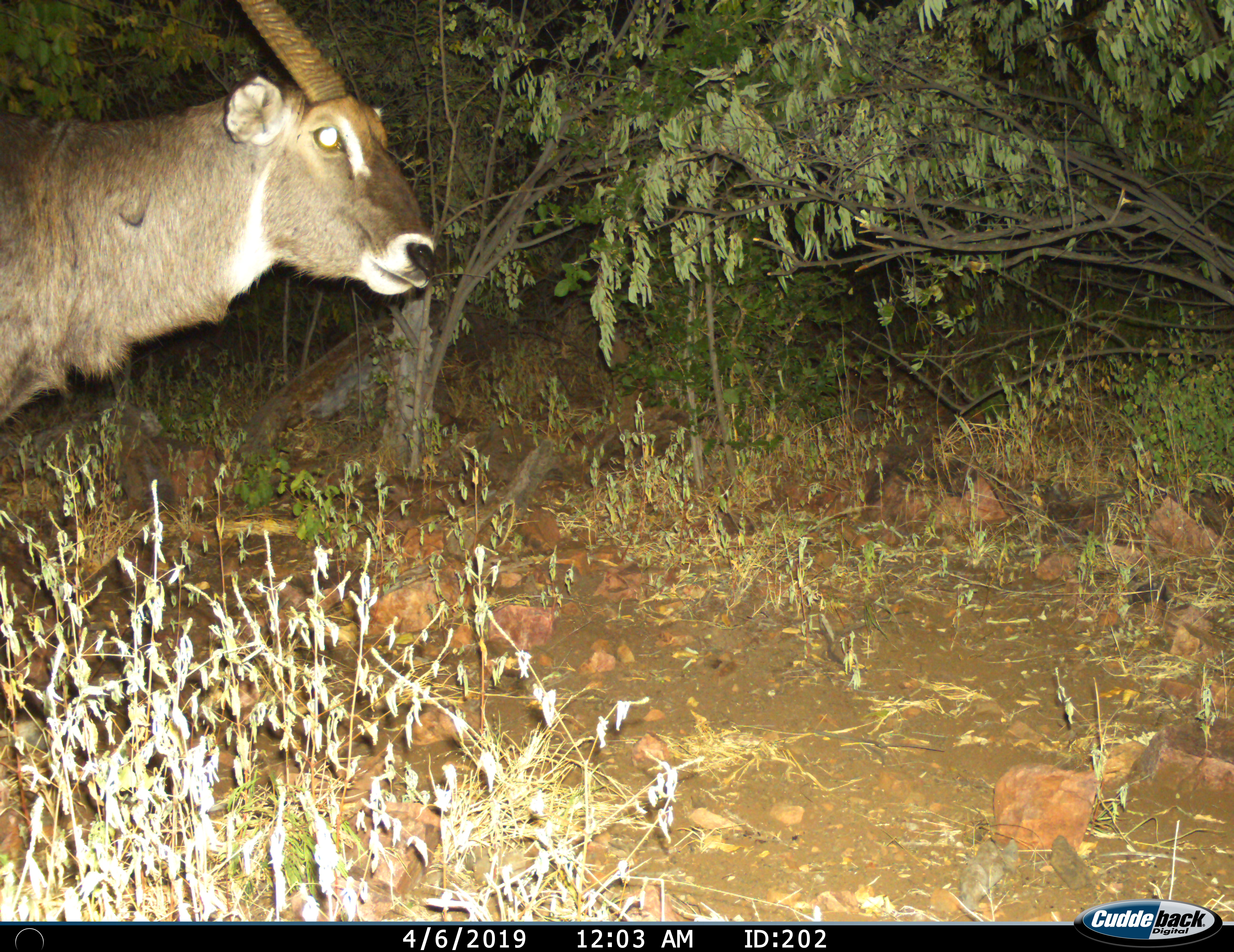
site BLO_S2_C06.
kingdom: Animalia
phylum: Chordata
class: Mammalia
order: Artiodactyla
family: Bovidae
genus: Kobus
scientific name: Kobus ellipsiprymnus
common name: waterbuck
Waterbuck (Kobus ellipsiprymnus), count 1. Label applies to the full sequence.